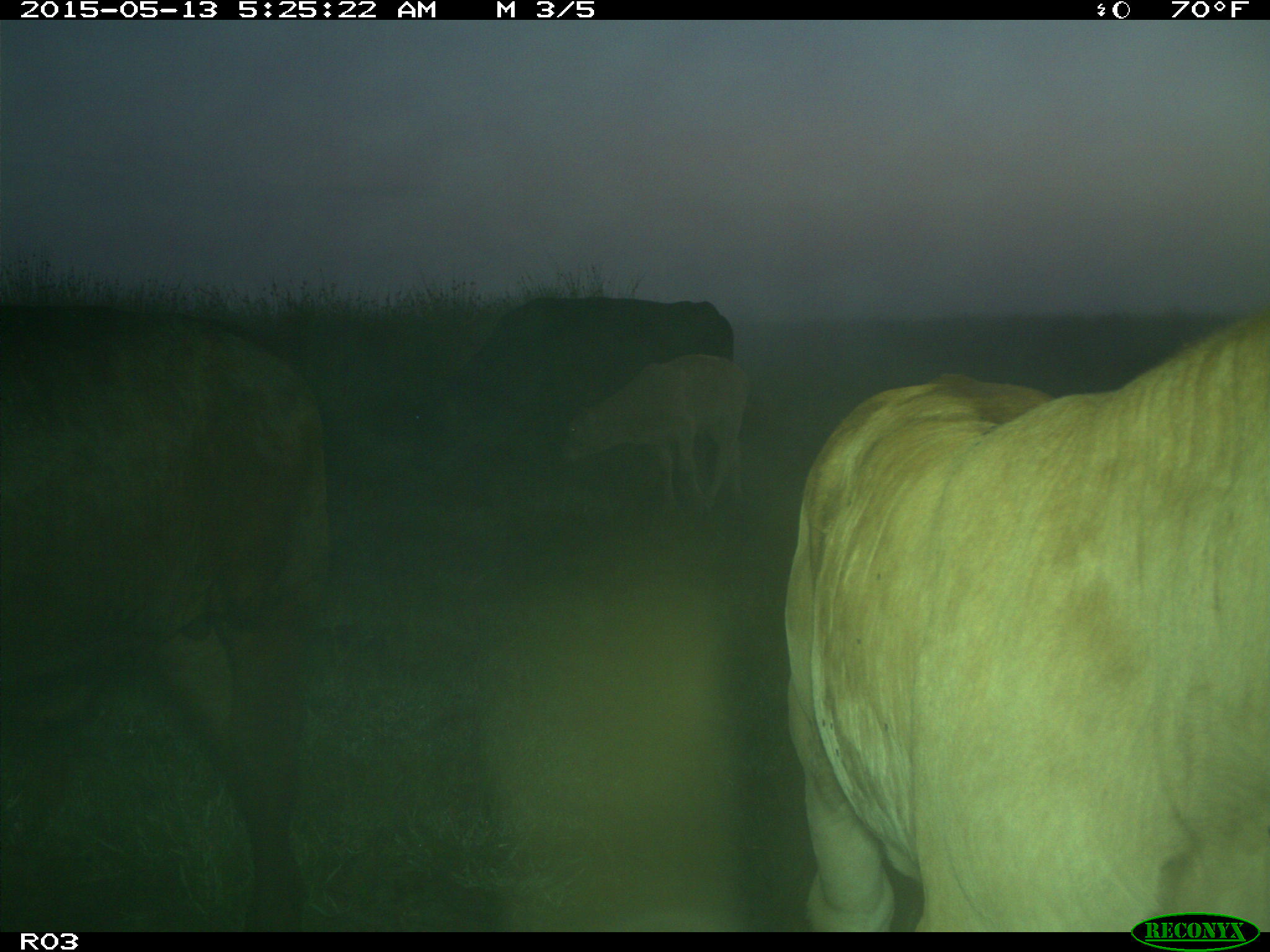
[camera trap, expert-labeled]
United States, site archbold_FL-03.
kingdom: Animalia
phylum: Chordata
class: Mammalia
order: Artiodactyla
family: Bovidae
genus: Bos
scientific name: Bos taurus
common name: domestic cow